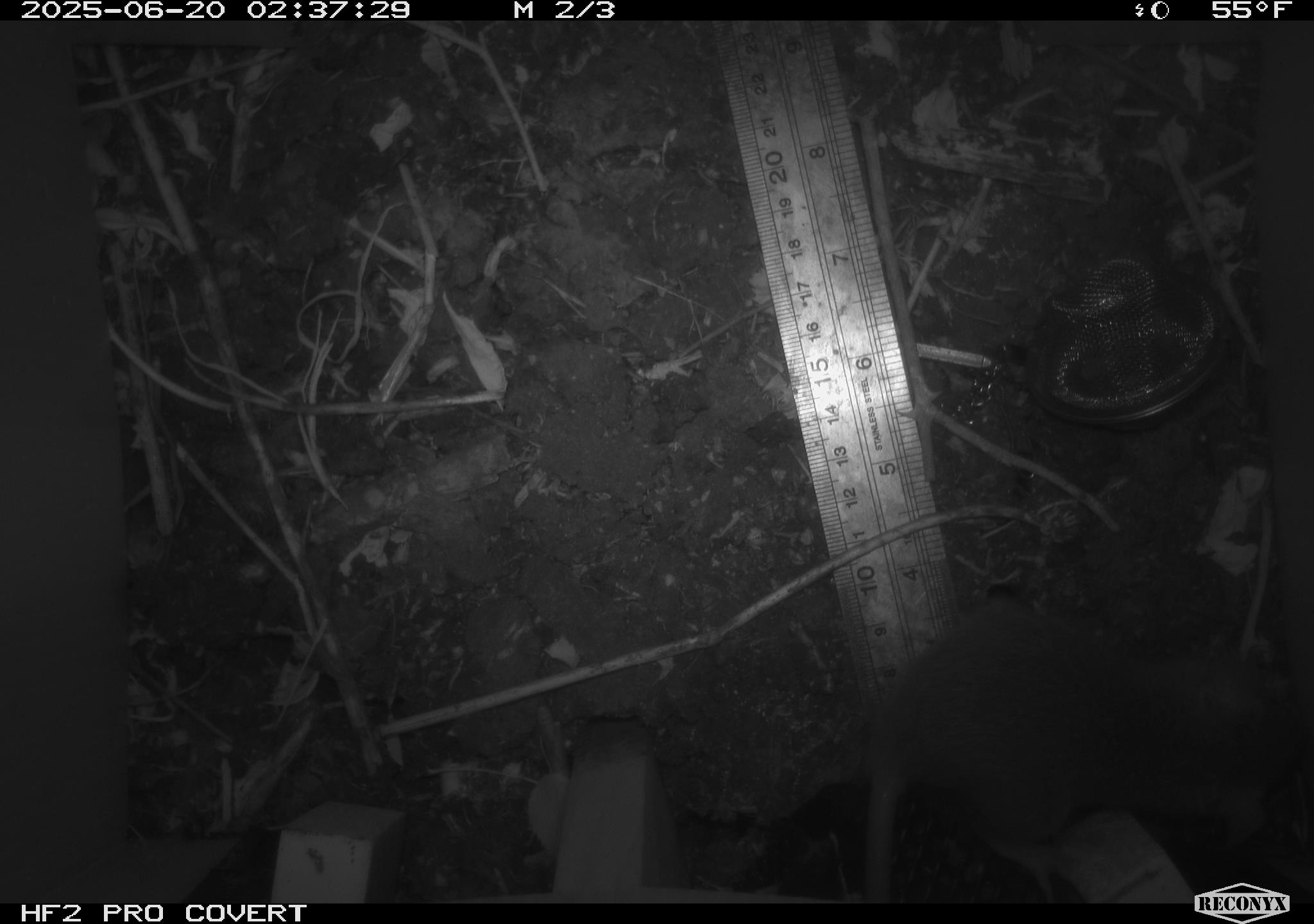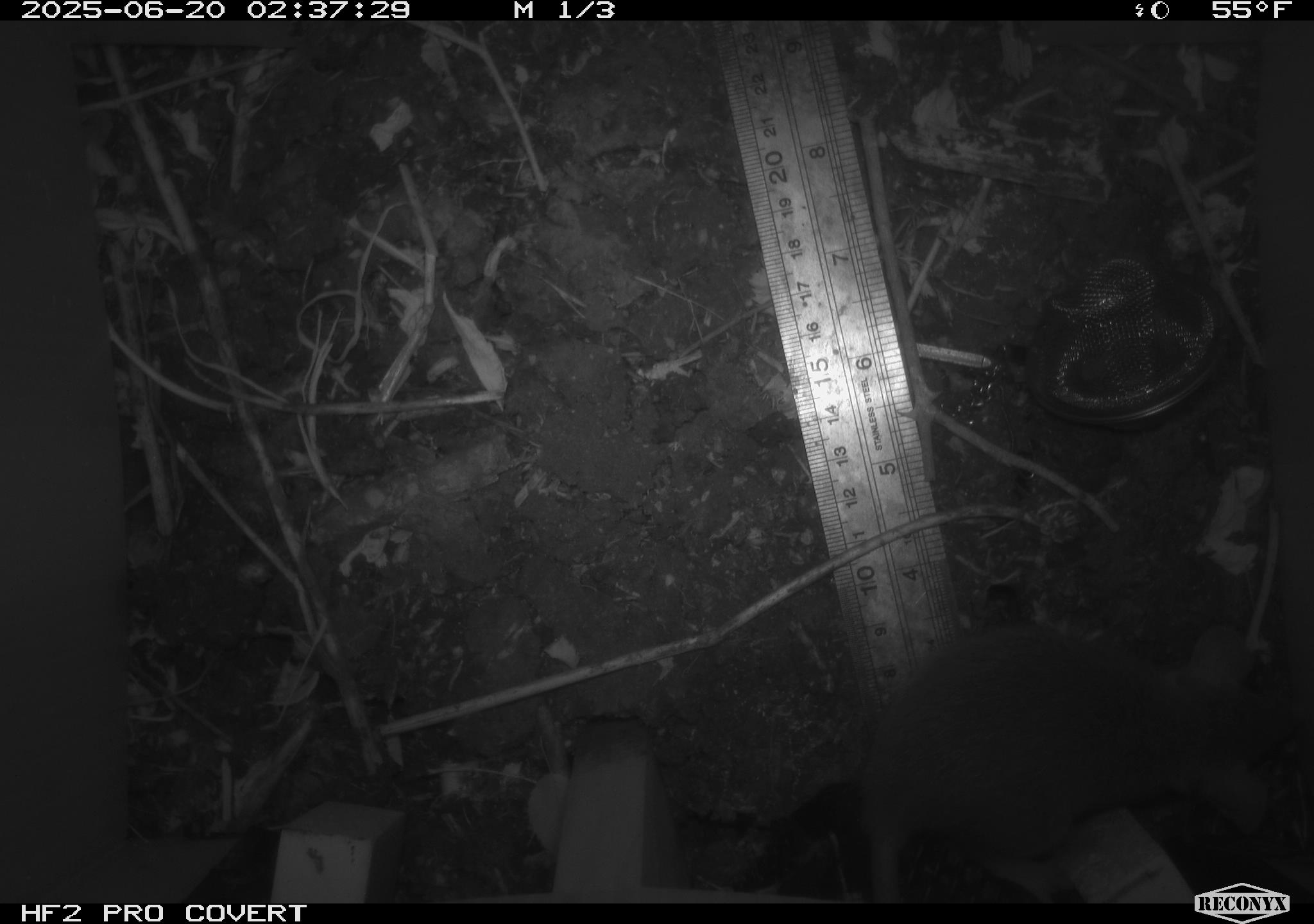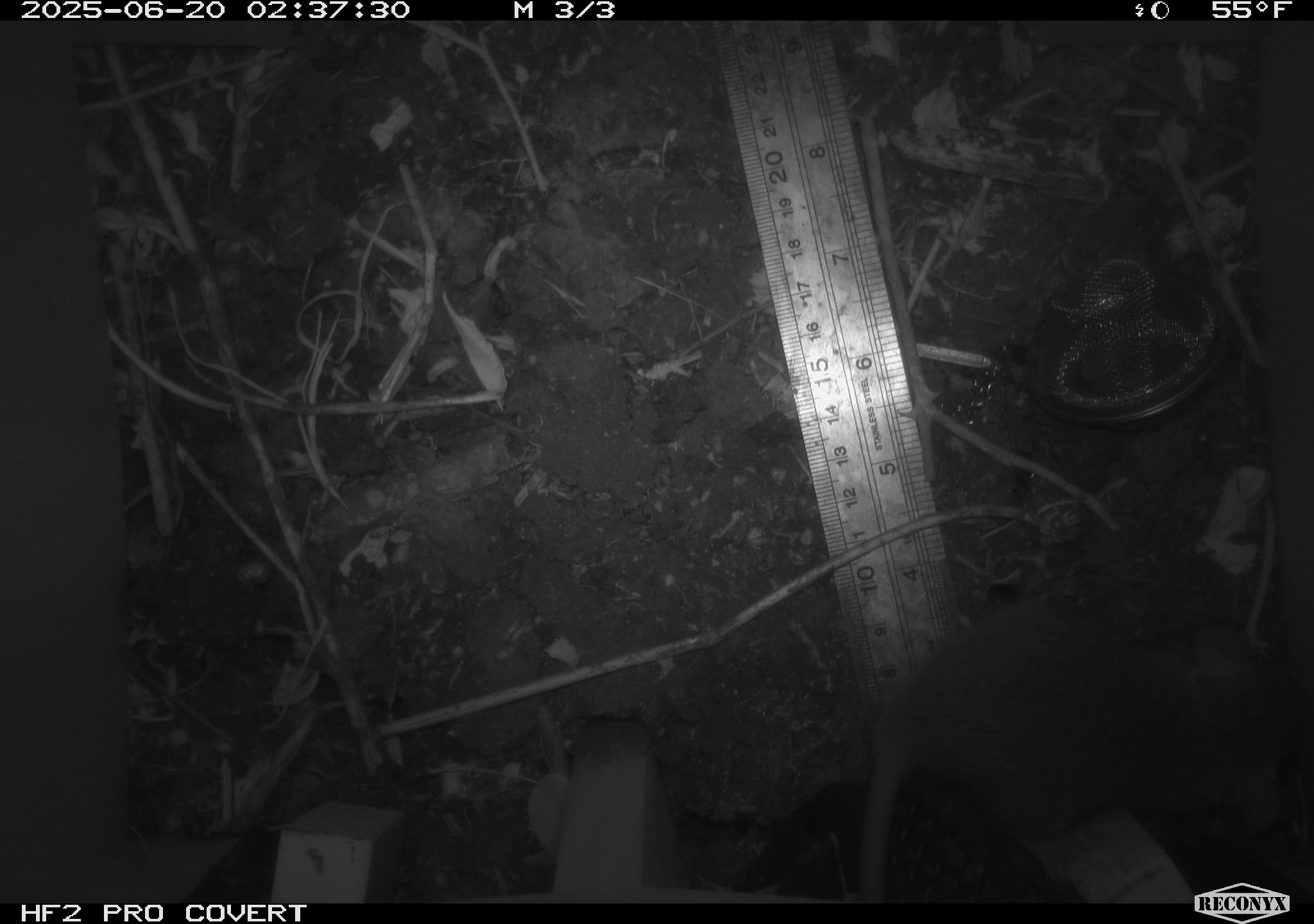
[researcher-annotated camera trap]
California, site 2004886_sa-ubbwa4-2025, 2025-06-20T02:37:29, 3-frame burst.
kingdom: Animalia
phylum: Chordata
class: Mammalia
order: Rodentia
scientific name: Rodentia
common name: rodent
Rodent (Rodentia).